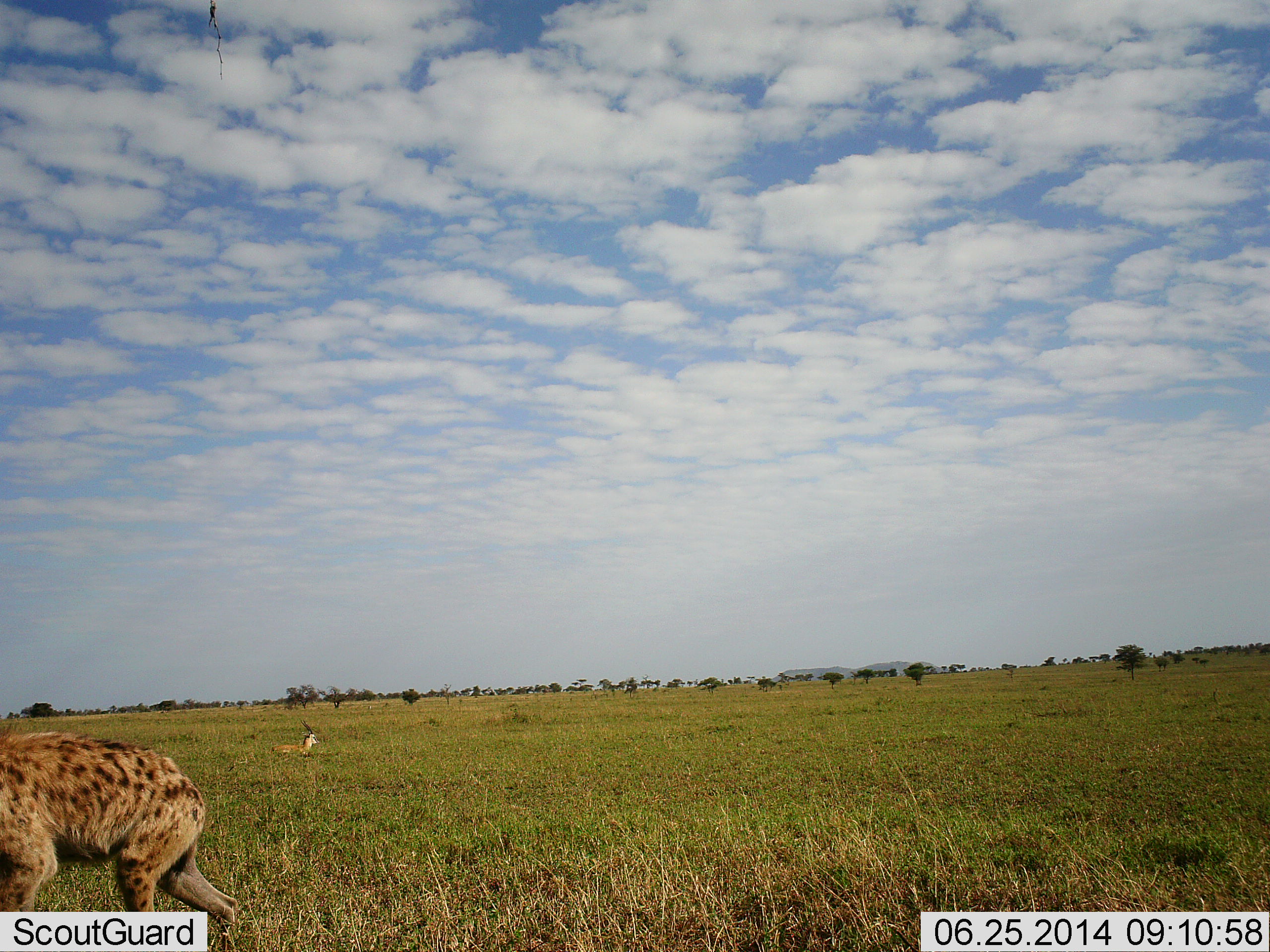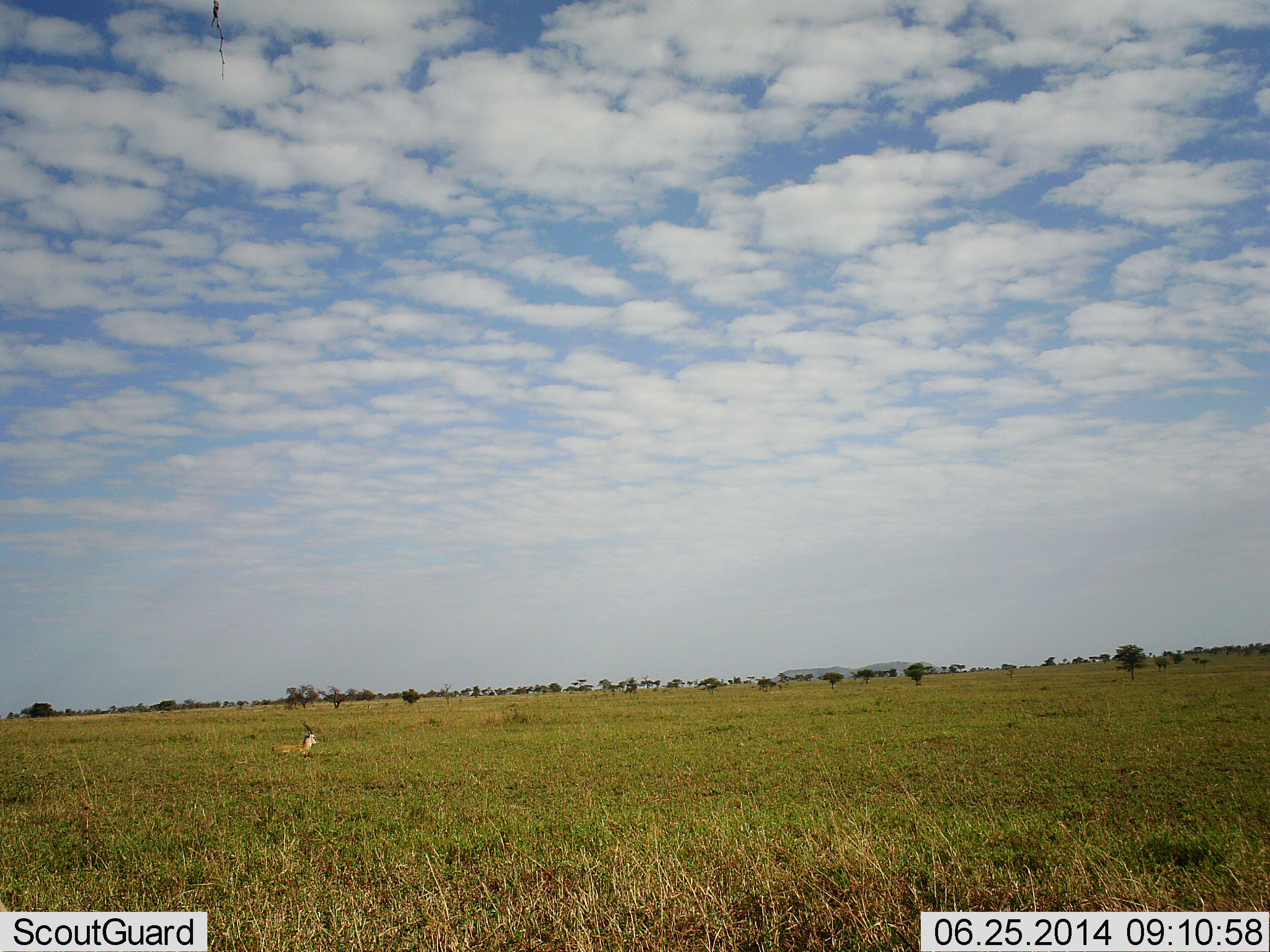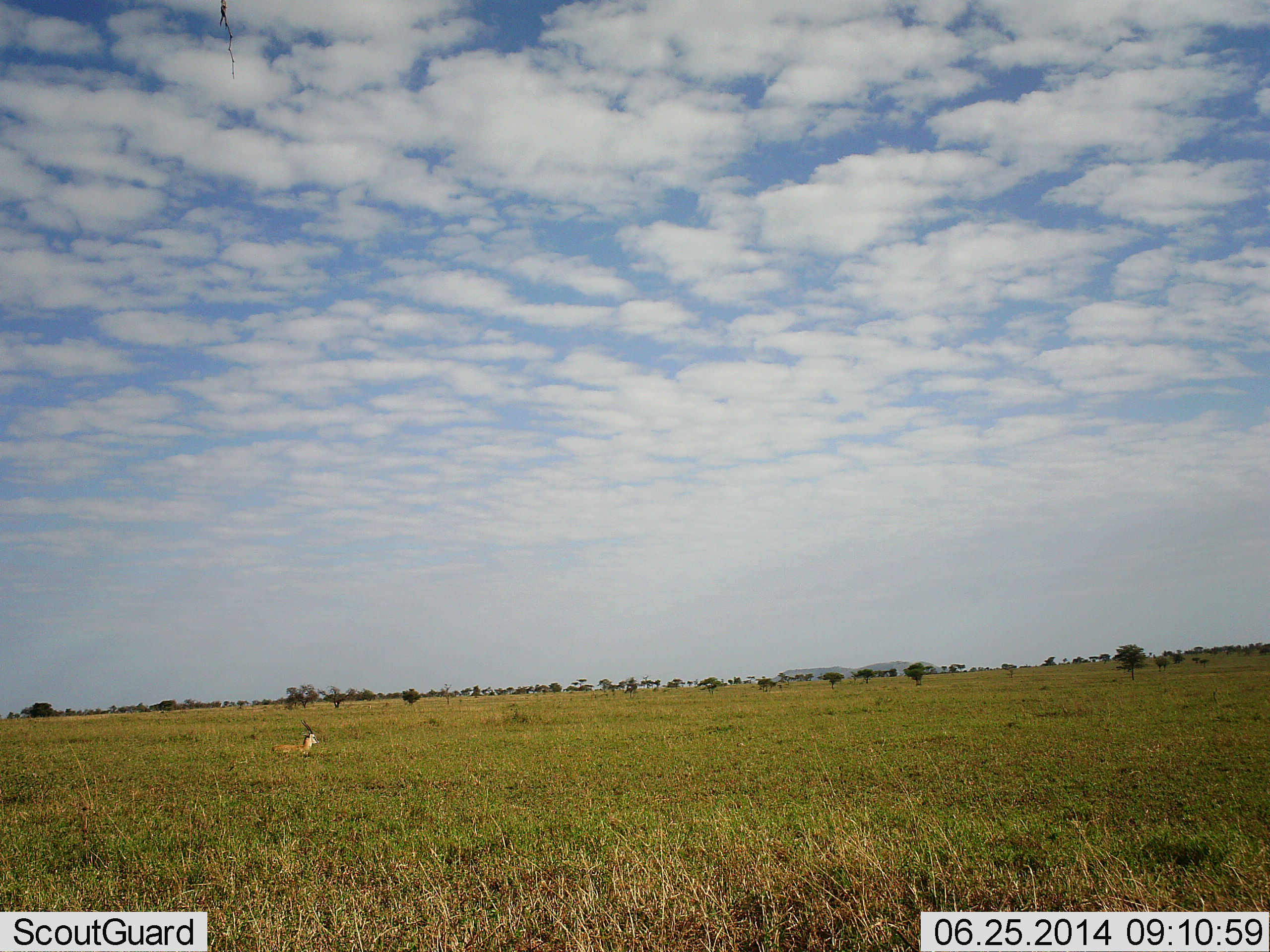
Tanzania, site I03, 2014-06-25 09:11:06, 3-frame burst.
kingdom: Animalia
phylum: Chordata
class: Mammalia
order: Artiodactyla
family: Bovidae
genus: Eudorcas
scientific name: Eudorcas thomsonii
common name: thomson's gazelle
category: gazellethomsons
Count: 1.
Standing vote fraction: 0%.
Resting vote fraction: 100%.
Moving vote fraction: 0%.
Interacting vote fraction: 0%.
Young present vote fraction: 0%.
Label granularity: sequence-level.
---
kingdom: Animalia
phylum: Chordata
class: Mammalia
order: Carnivora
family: Hyaenidae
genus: Crocuta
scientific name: Crocuta crocuta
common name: spotted hyena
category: hyenaspotted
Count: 1.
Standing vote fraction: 0%.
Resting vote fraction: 0%.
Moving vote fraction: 100%.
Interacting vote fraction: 0%.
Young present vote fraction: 0%.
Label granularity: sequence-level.